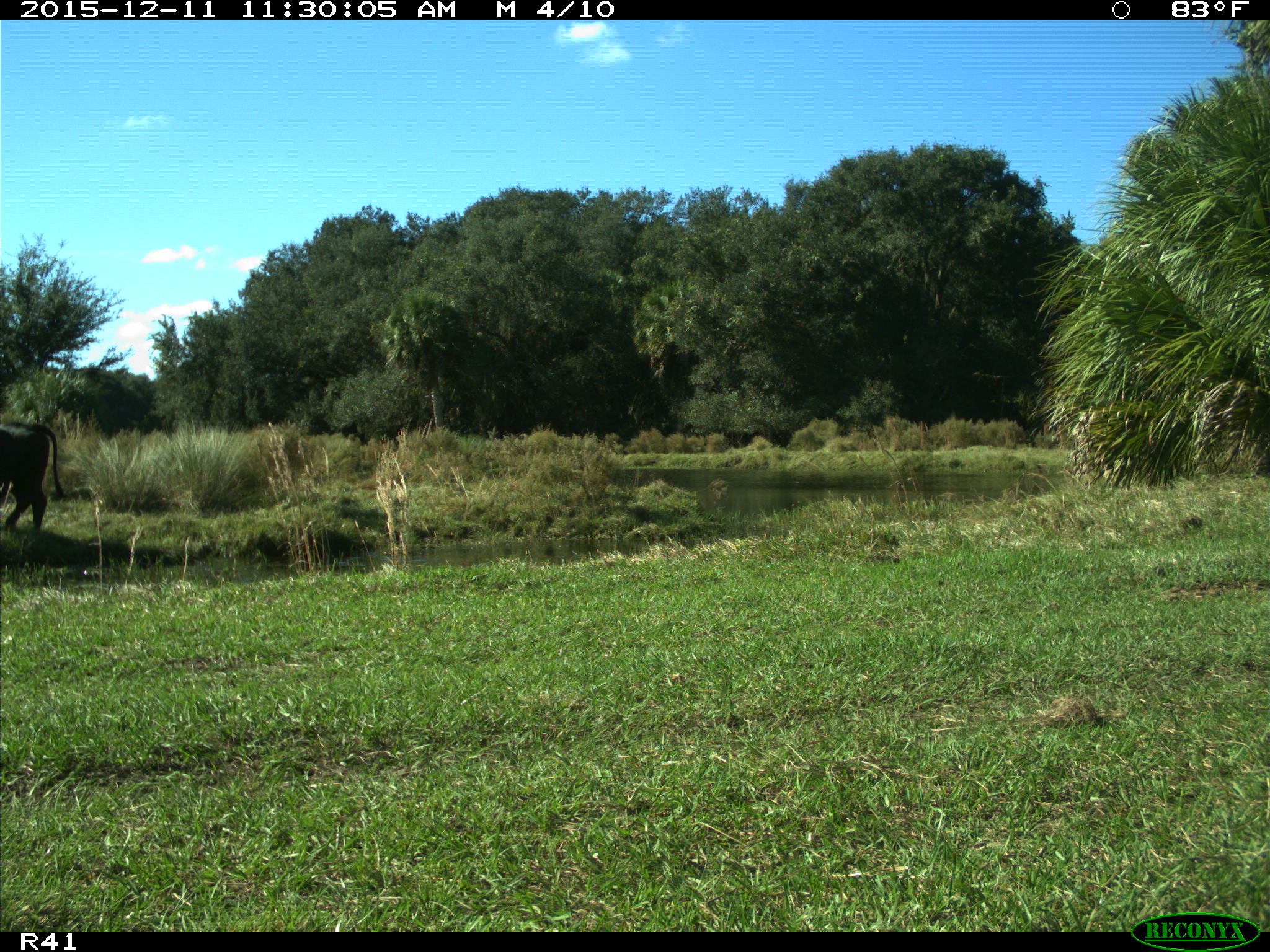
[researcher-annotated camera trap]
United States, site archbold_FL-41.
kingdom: Animalia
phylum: Chordata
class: Mammalia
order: Artiodactyla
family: Bovidae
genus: Bos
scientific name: Bos taurus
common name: domestic cow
Bos taurus (domestic cow).